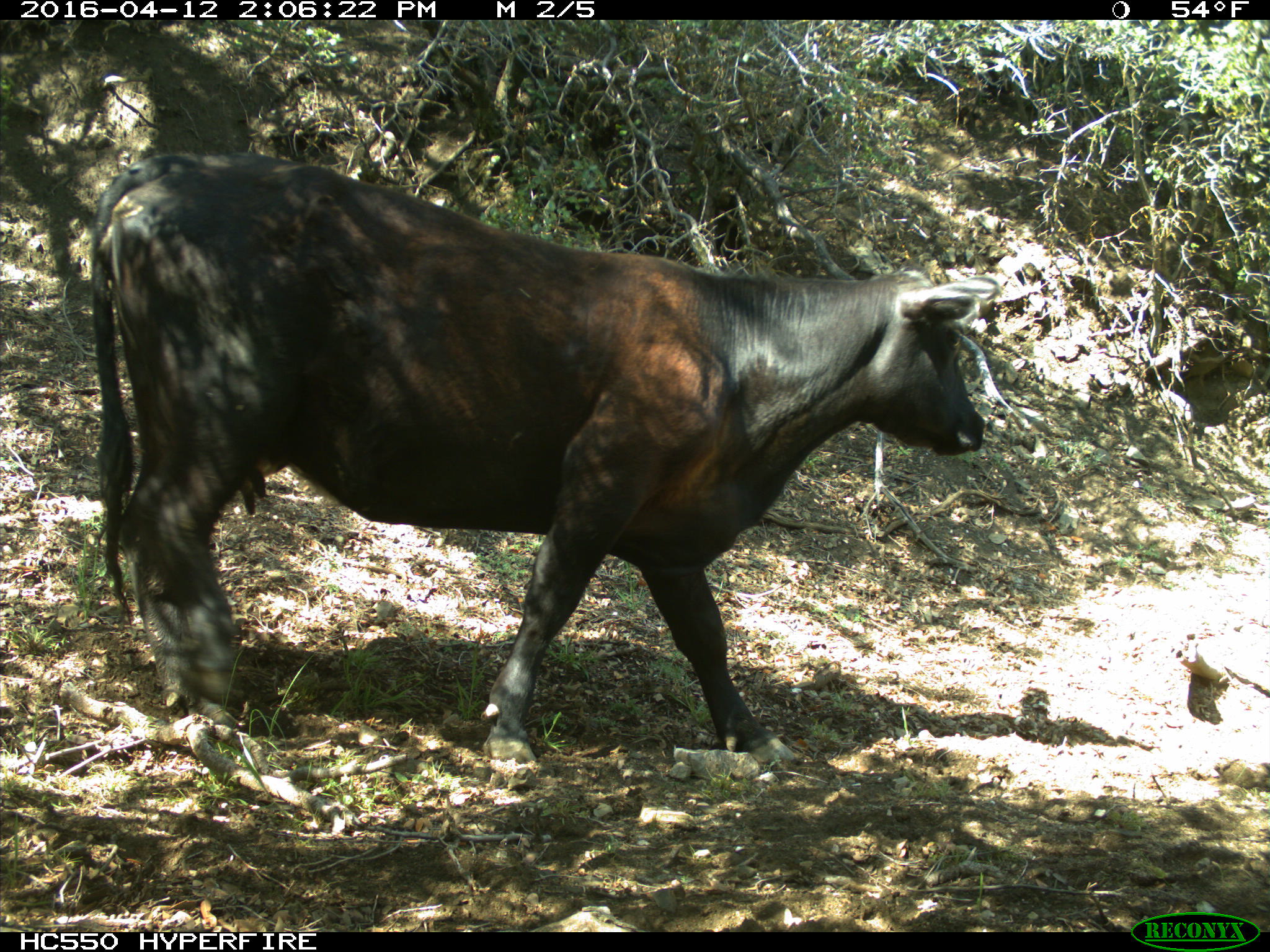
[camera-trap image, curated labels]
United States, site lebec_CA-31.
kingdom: Animalia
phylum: Chordata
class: Mammalia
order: Artiodactyla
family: Bovidae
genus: Bos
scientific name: Bos taurus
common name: domestic cow